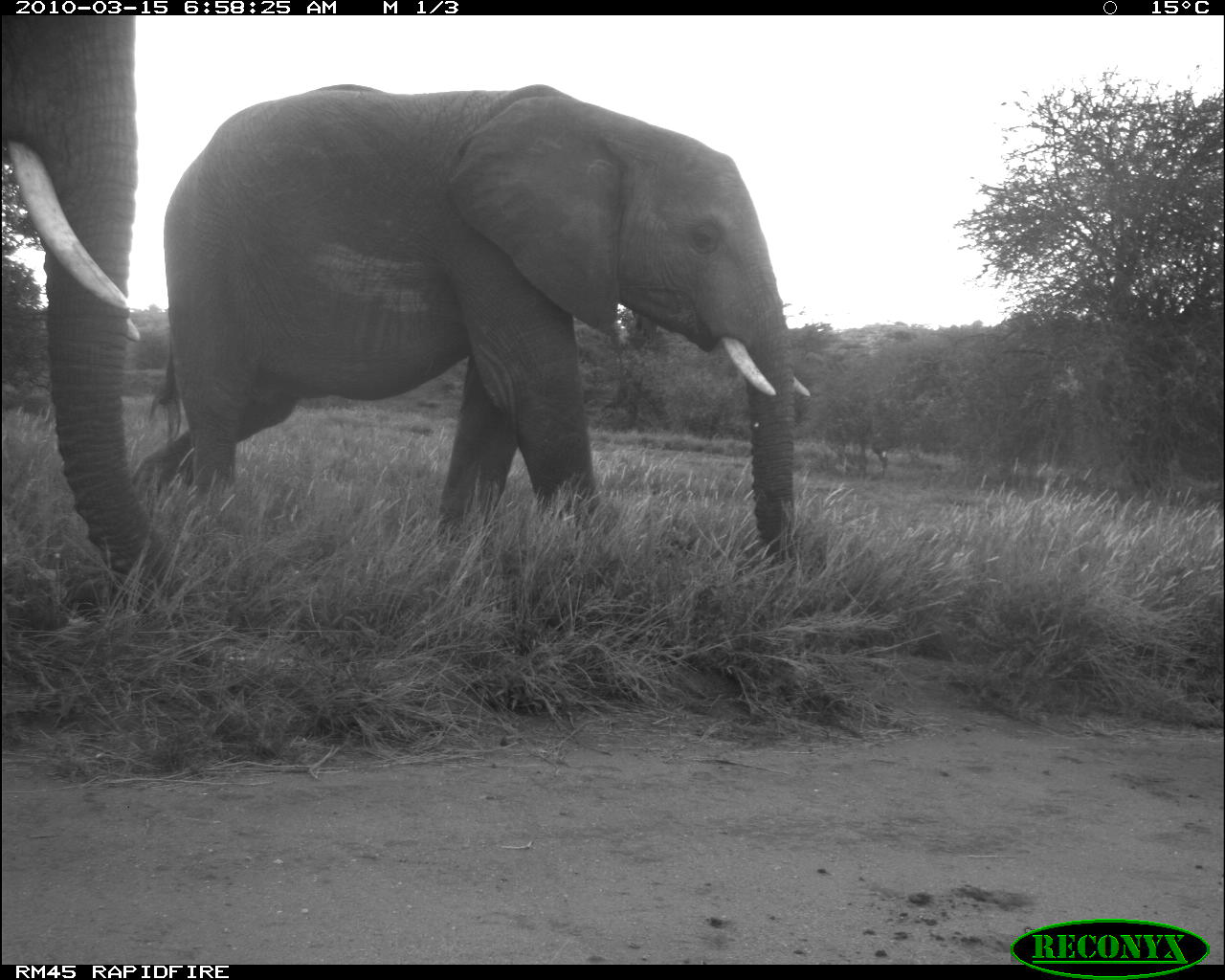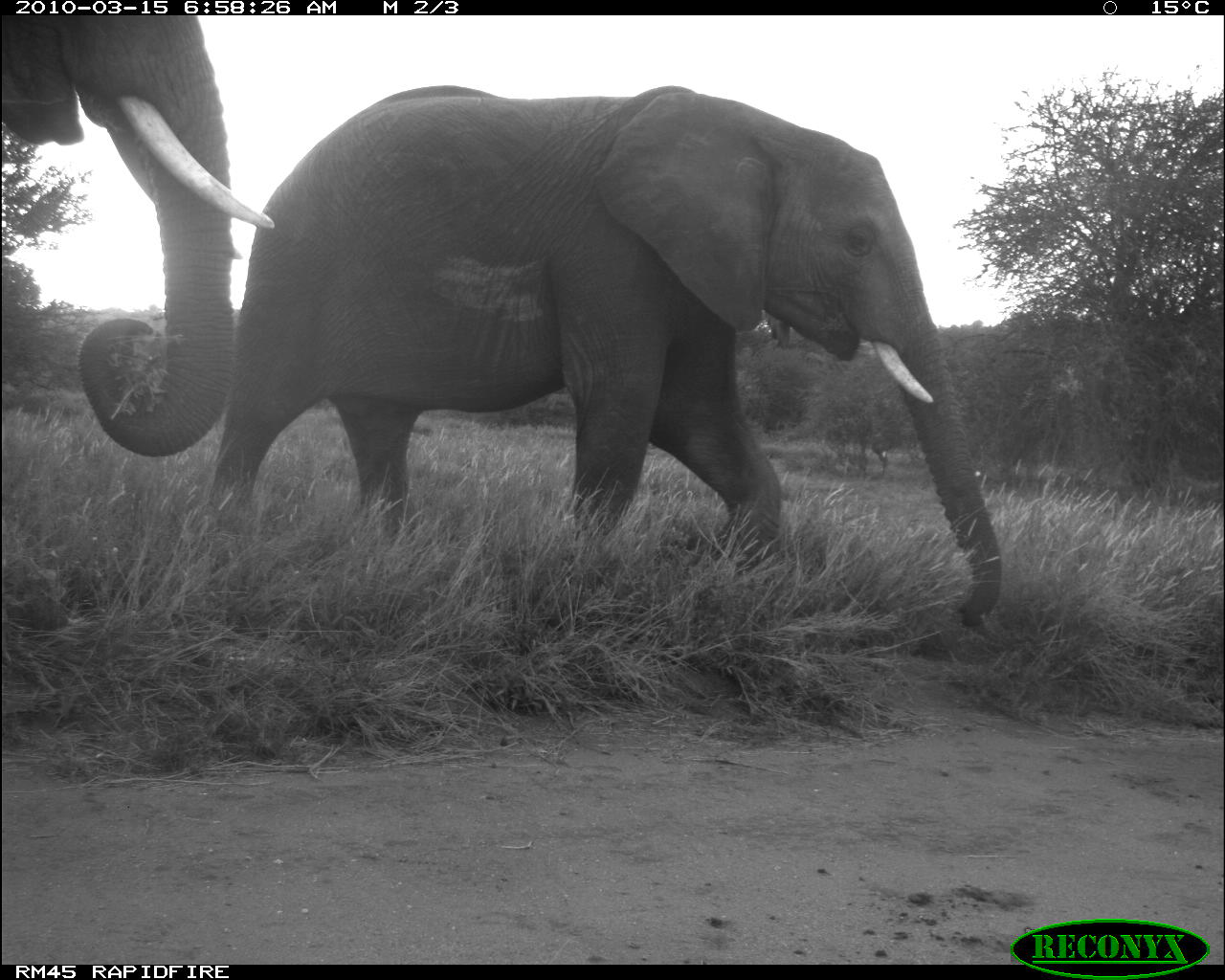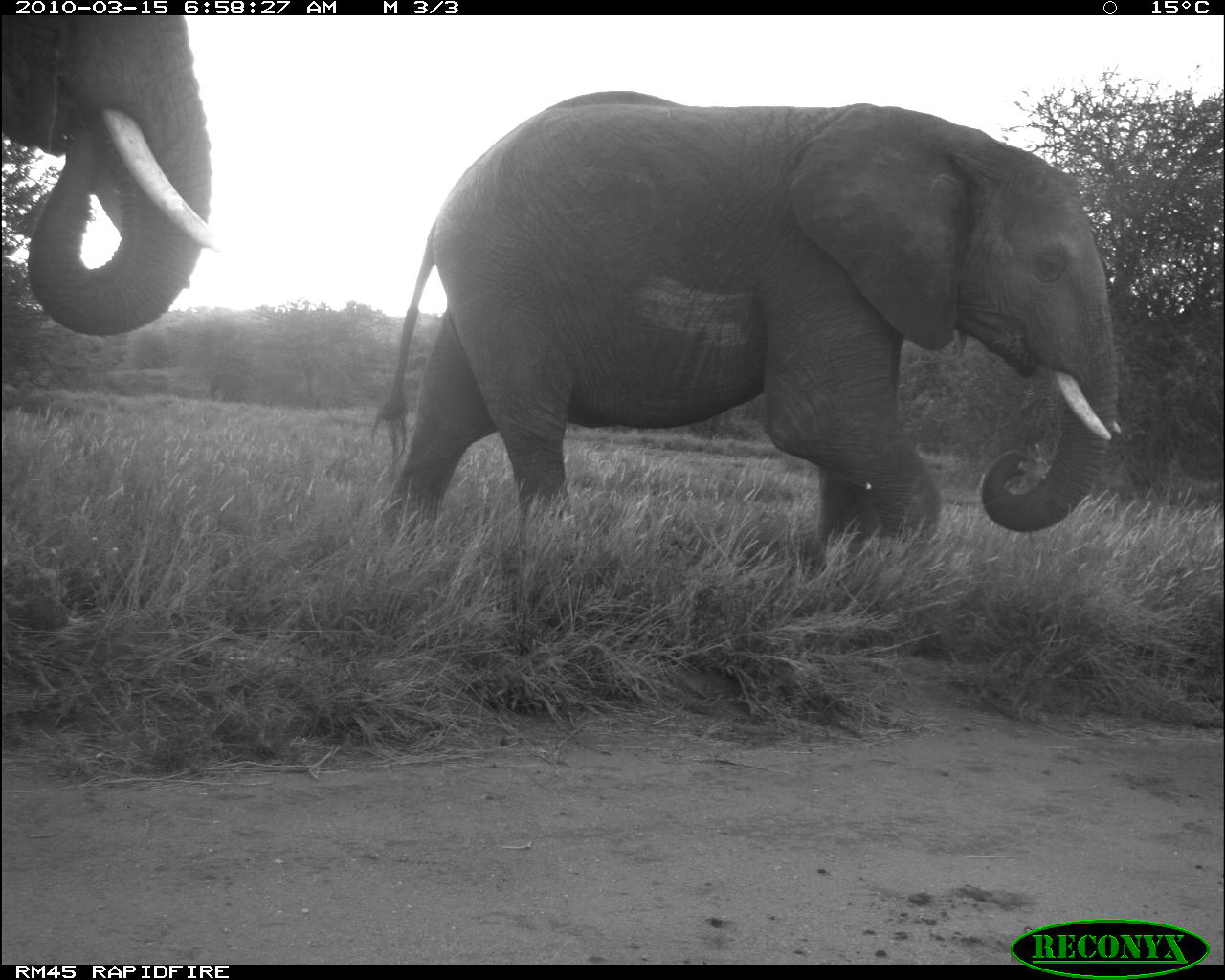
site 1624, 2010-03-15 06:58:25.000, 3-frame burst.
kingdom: Animalia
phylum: Chordata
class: Mammalia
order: Proboscidea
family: Elephantidae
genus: Loxodonta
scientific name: Loxodonta africana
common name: african bush elephant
Loxodonta africana (african bush elephant), count 2.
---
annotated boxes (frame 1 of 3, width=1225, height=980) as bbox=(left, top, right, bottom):
loxodonta africana: bbox=(135, 84, 811, 568); bbox=(1, 16, 179, 581)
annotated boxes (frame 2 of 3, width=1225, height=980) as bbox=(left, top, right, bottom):
loxodonta africana: bbox=(212, 86, 1004, 626); bbox=(1, 16, 274, 457)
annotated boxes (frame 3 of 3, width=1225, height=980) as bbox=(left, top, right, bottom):
loxodonta africana: bbox=(371, 89, 1125, 567); bbox=(0, 17, 228, 341)